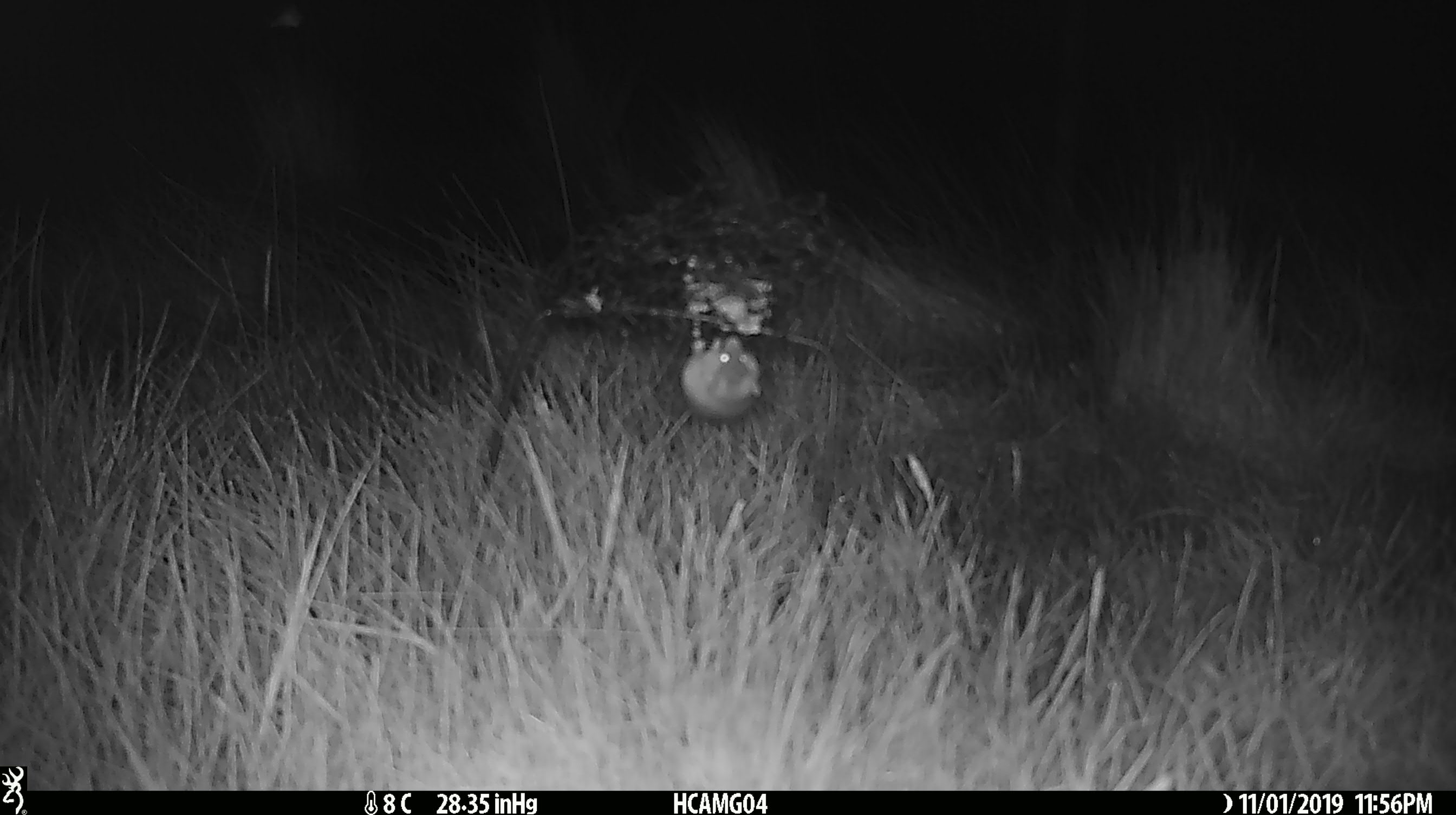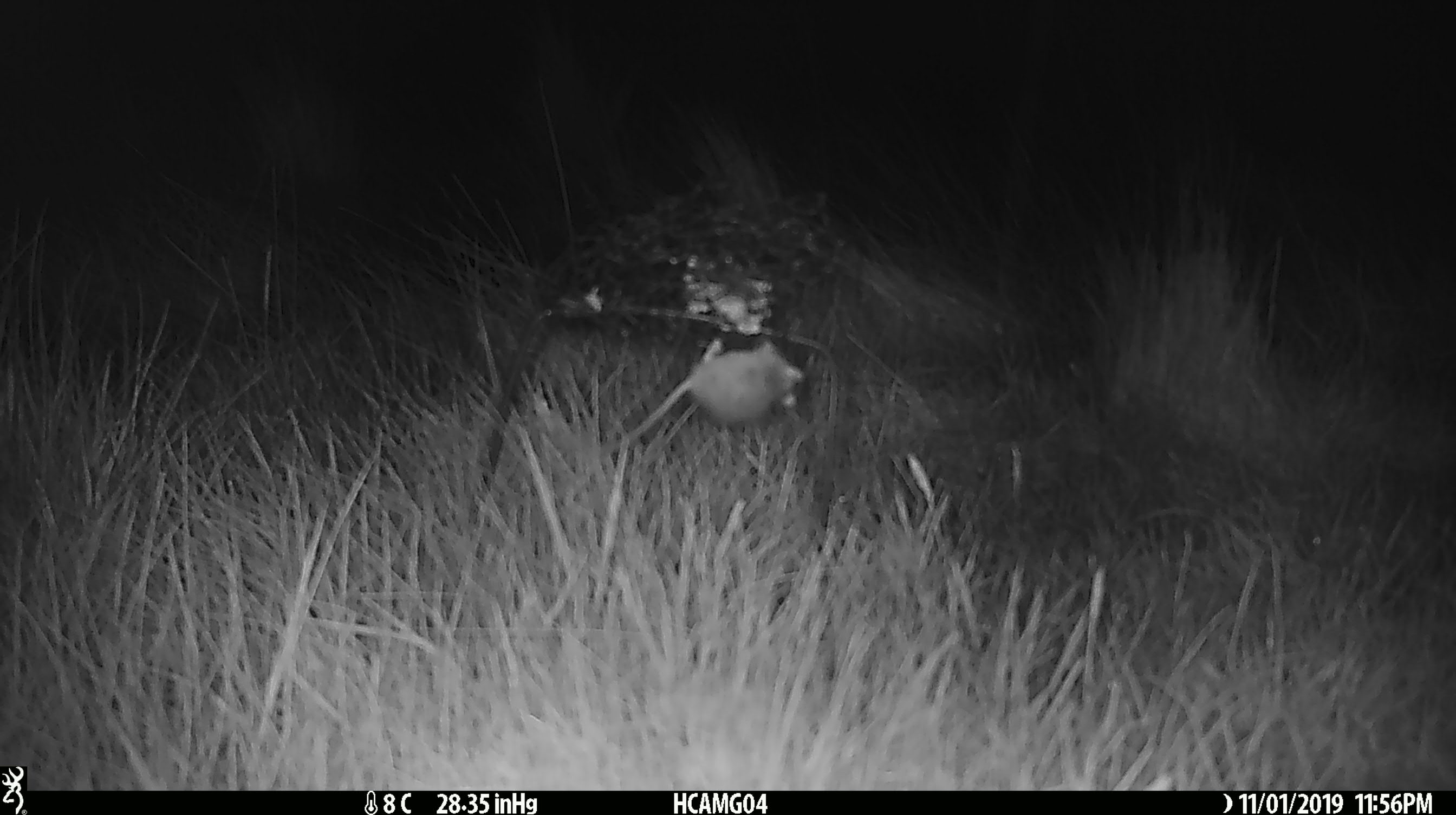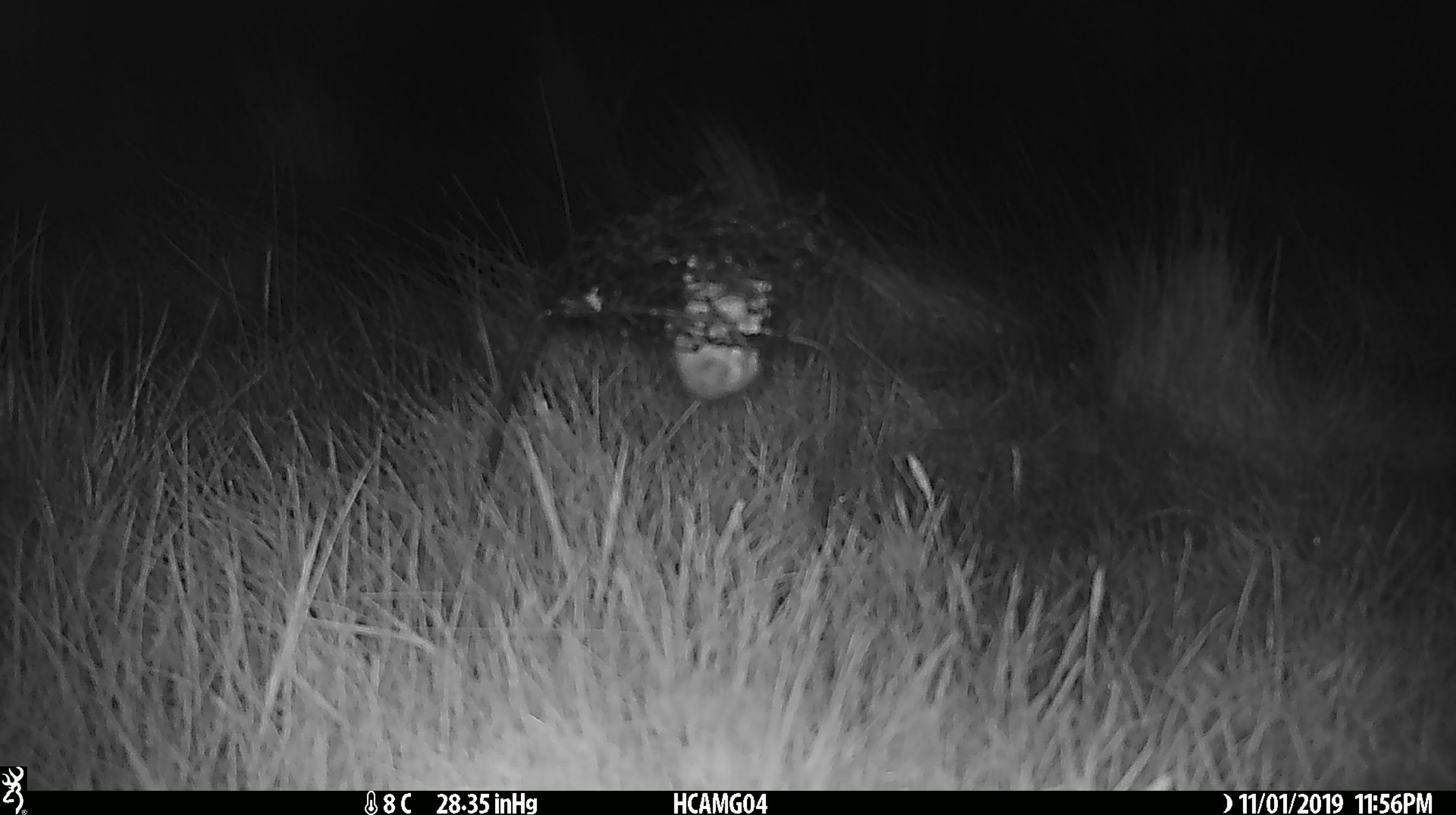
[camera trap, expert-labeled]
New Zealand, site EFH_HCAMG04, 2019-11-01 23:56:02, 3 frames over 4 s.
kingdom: Animalia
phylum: Chordata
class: Mammalia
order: Rodentia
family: Muridae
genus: Mus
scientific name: Mus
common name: mouse